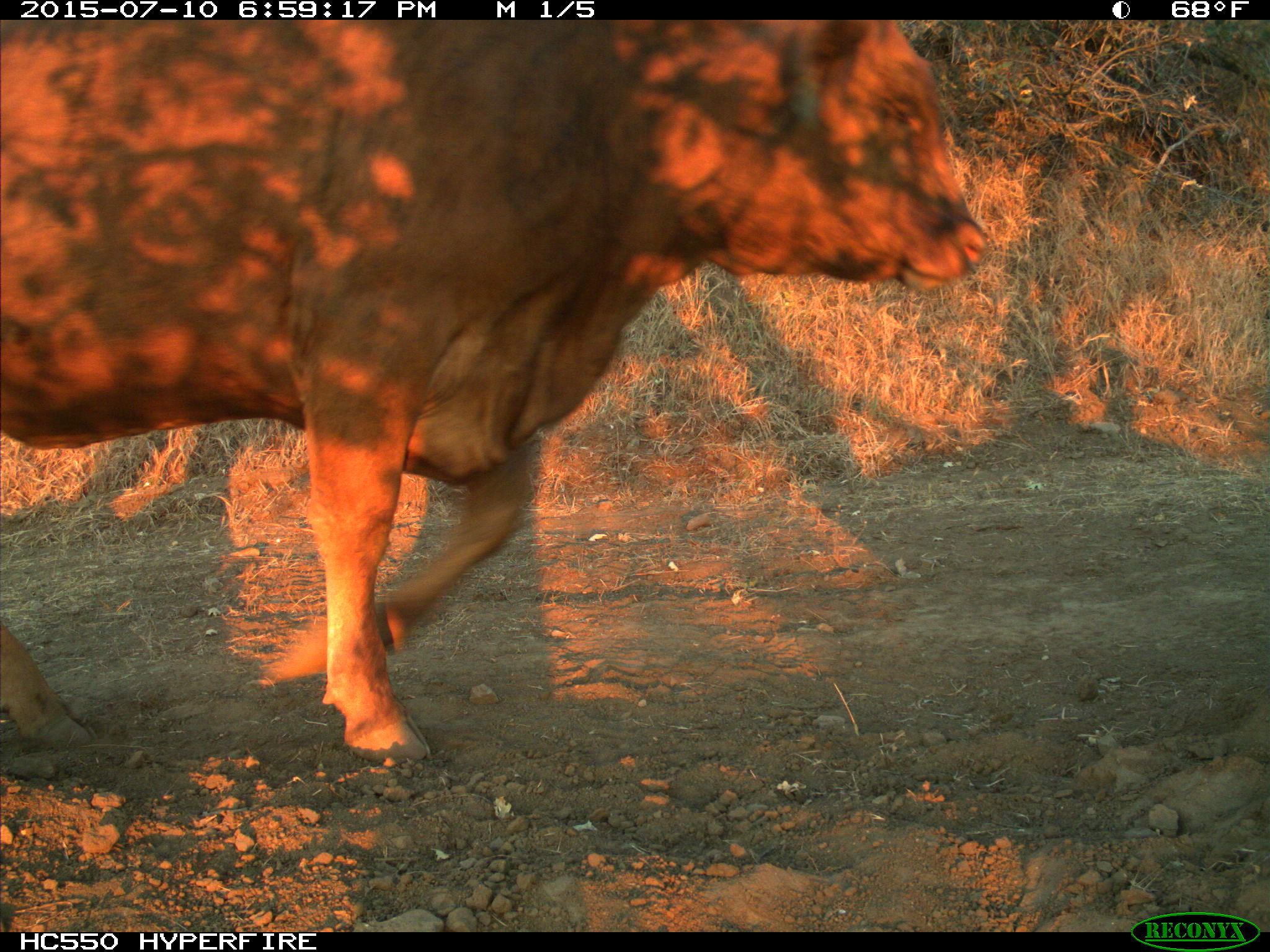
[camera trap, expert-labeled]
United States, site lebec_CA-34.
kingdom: Animalia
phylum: Chordata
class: Mammalia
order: Artiodactyla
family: Bovidae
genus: Bos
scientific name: Bos taurus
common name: domestic cow